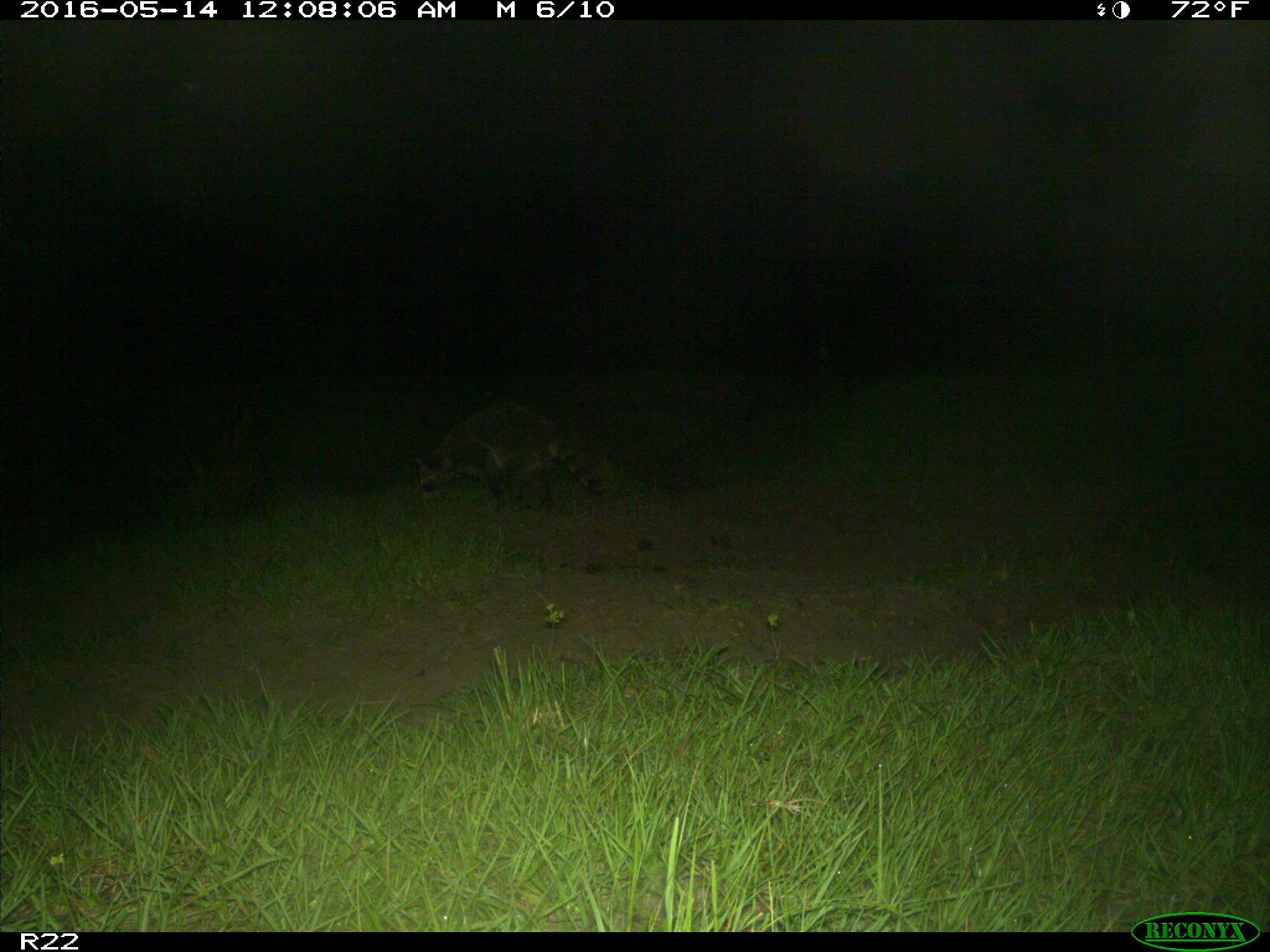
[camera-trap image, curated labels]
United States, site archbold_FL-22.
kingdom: Animalia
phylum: Chordata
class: Mammalia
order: Carnivora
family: Procyonidae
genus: Procyon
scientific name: Procyon lotor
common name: common raccoon